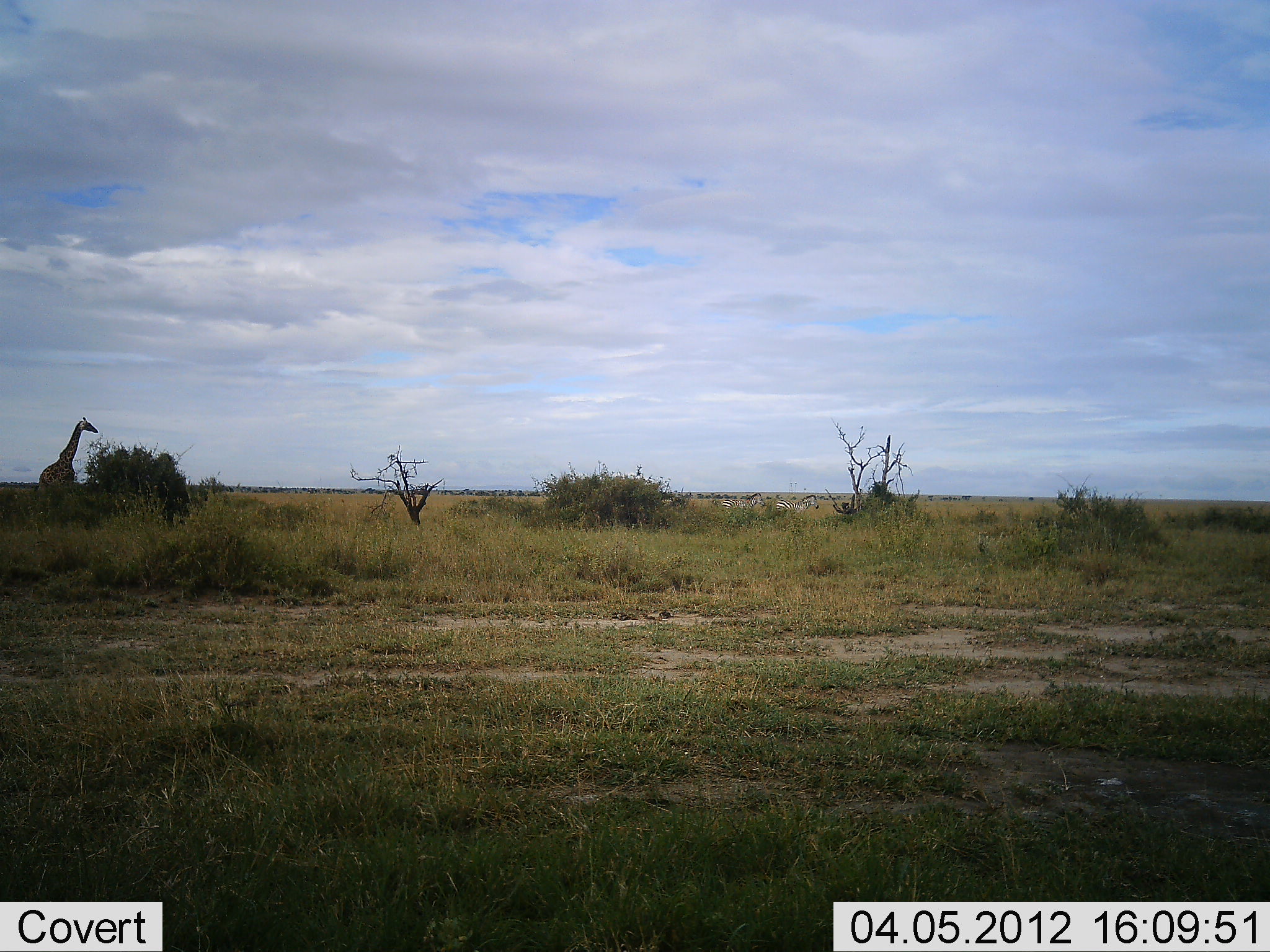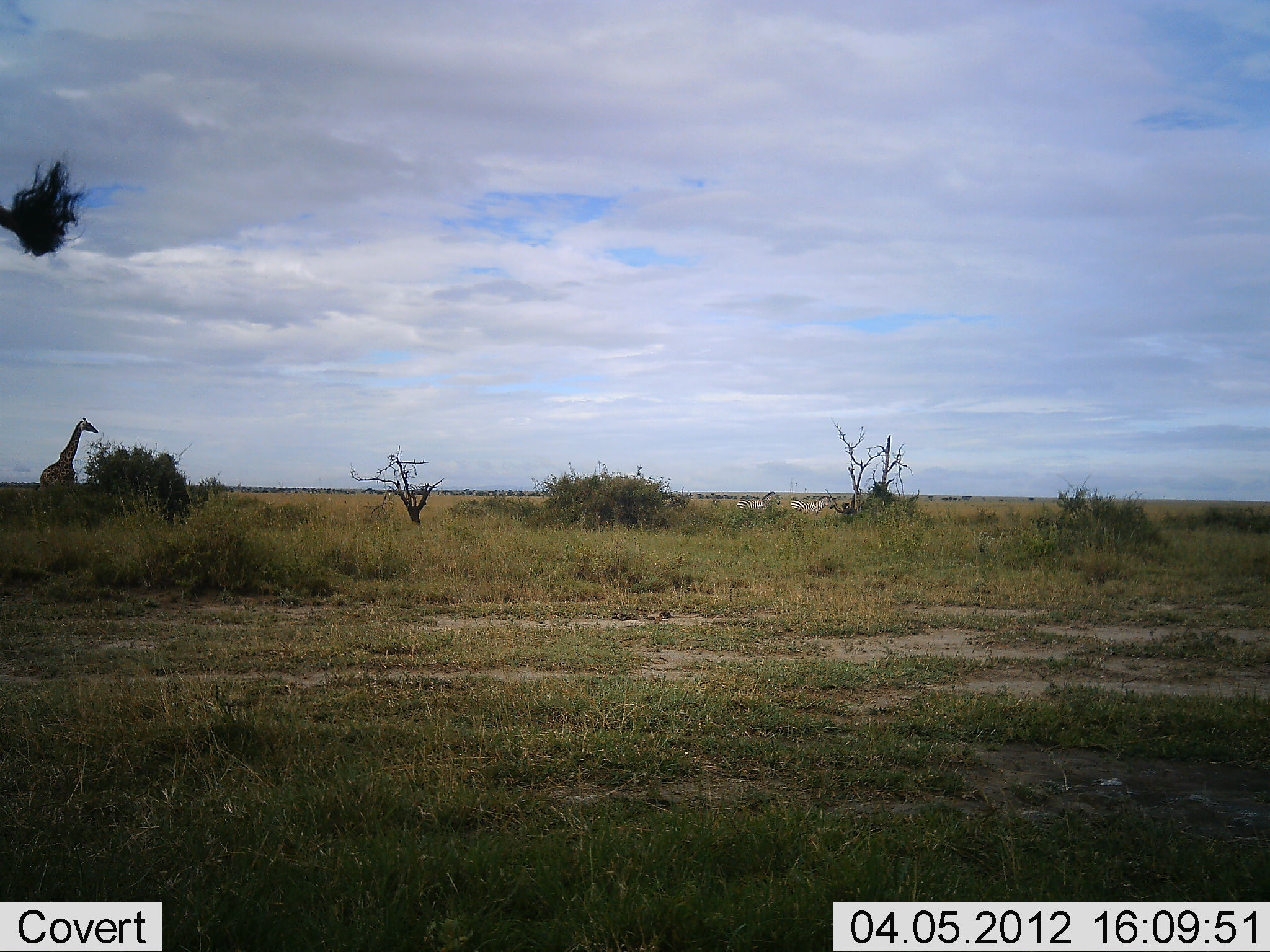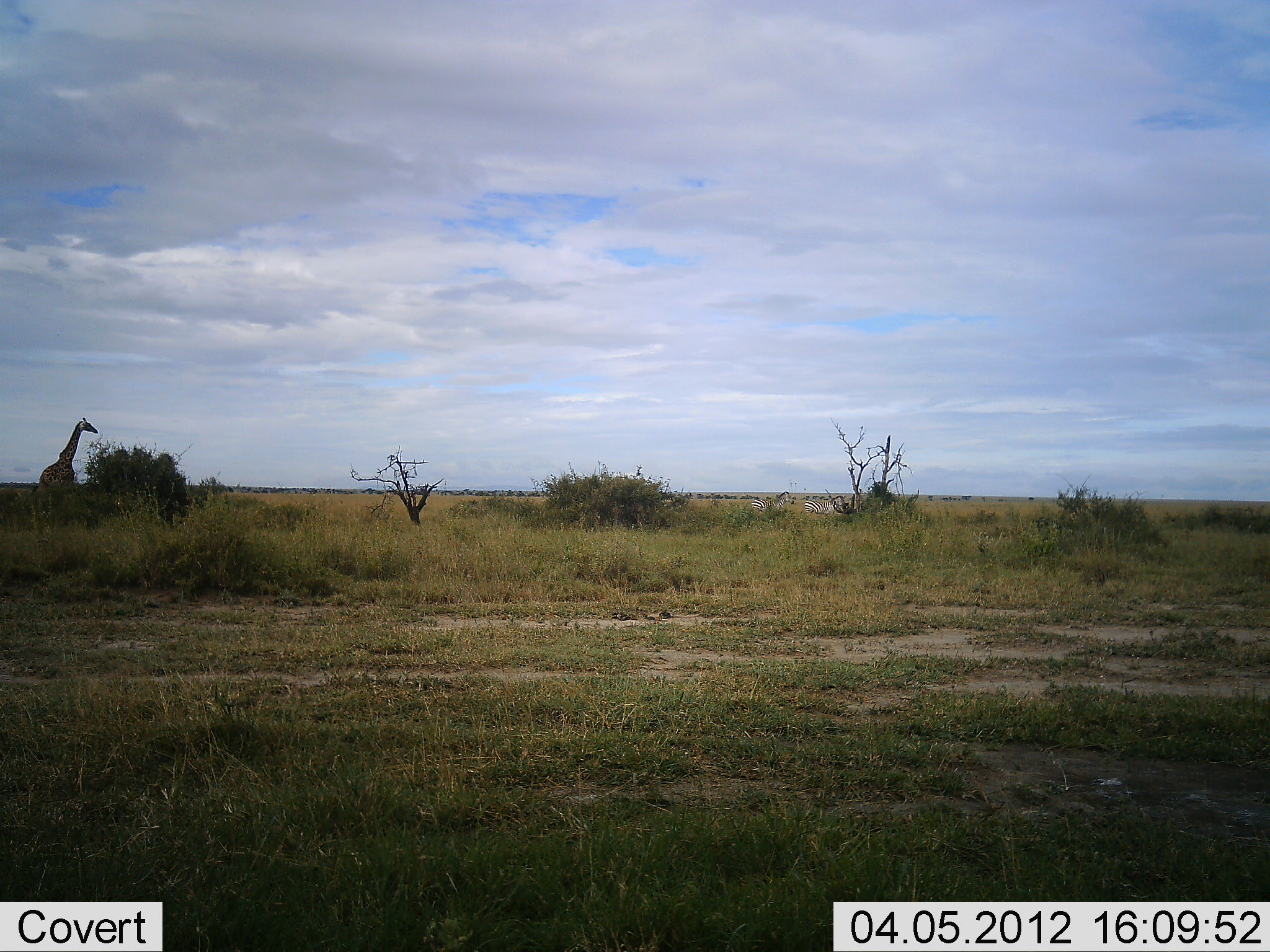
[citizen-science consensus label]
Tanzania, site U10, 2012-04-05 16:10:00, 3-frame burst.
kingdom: Animalia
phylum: Chordata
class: Mammalia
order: Artiodactyla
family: Giraffidae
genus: Giraffa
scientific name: Giraffa camelopardalis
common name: giraffe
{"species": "giraffe (Giraffa camelopardalis)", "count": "2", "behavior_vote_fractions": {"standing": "93%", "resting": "0%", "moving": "7%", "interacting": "0%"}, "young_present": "0%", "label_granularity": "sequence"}